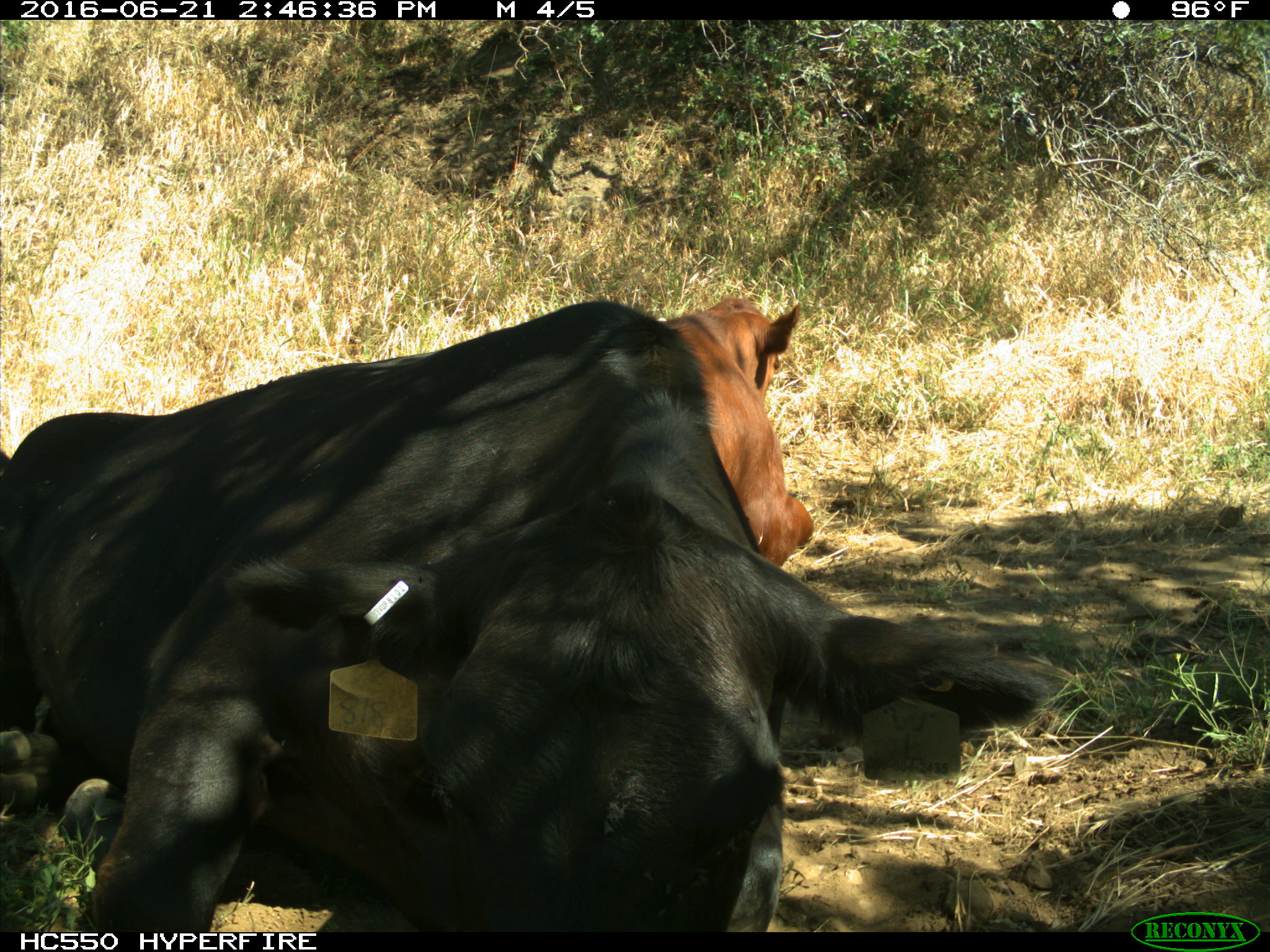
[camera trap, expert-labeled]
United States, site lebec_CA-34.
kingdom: Animalia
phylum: Chordata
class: Mammalia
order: Artiodactyla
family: Bovidae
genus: Bos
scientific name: Bos taurus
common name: domestic cow